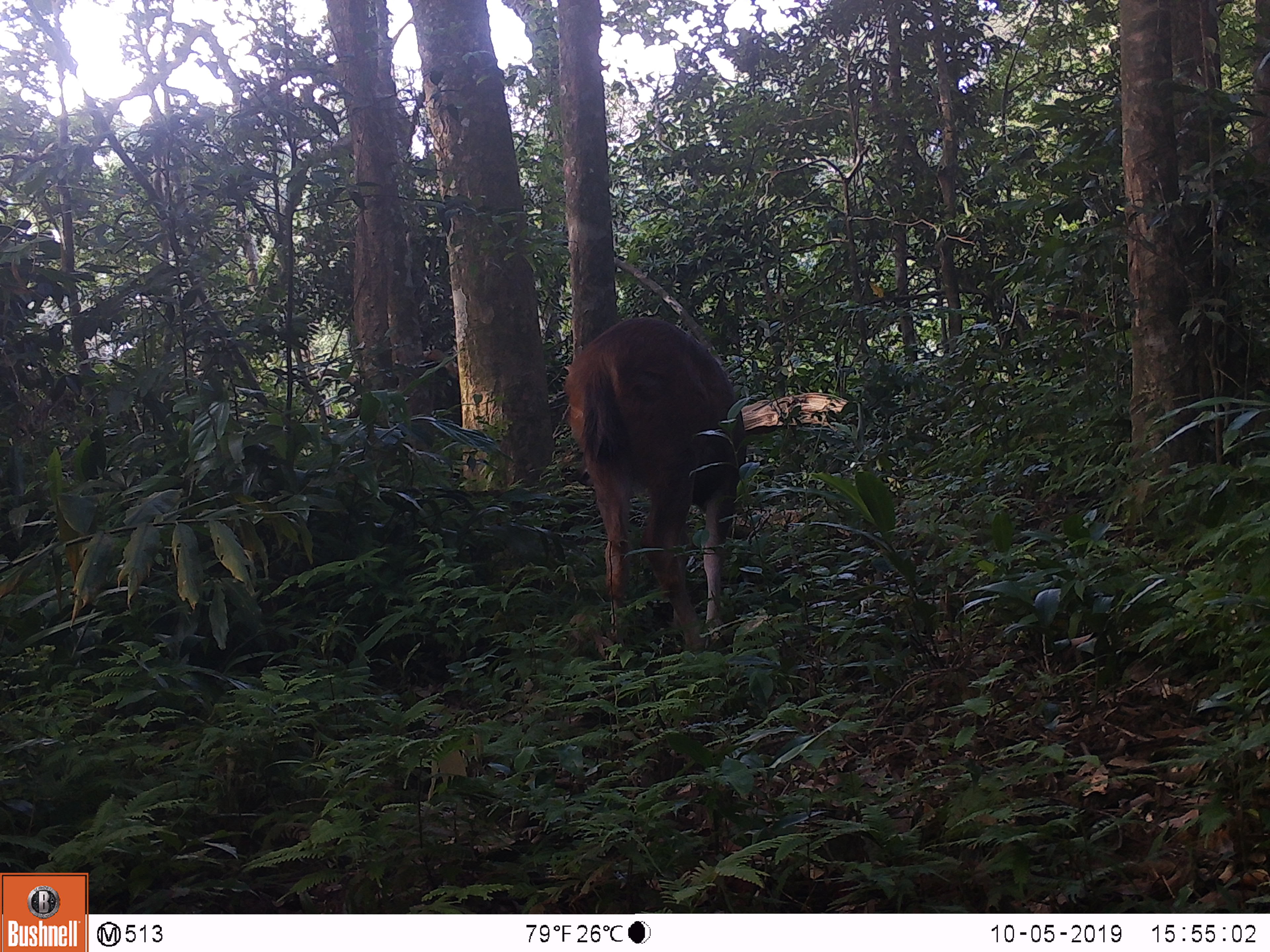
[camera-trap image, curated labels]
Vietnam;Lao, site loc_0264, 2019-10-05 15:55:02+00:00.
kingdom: Animalia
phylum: Chordata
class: Mammalia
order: Artiodactyla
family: Cervidae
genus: Rusa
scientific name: Rusa unicolor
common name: sambar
Sambar (Rusa unicolor). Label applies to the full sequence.